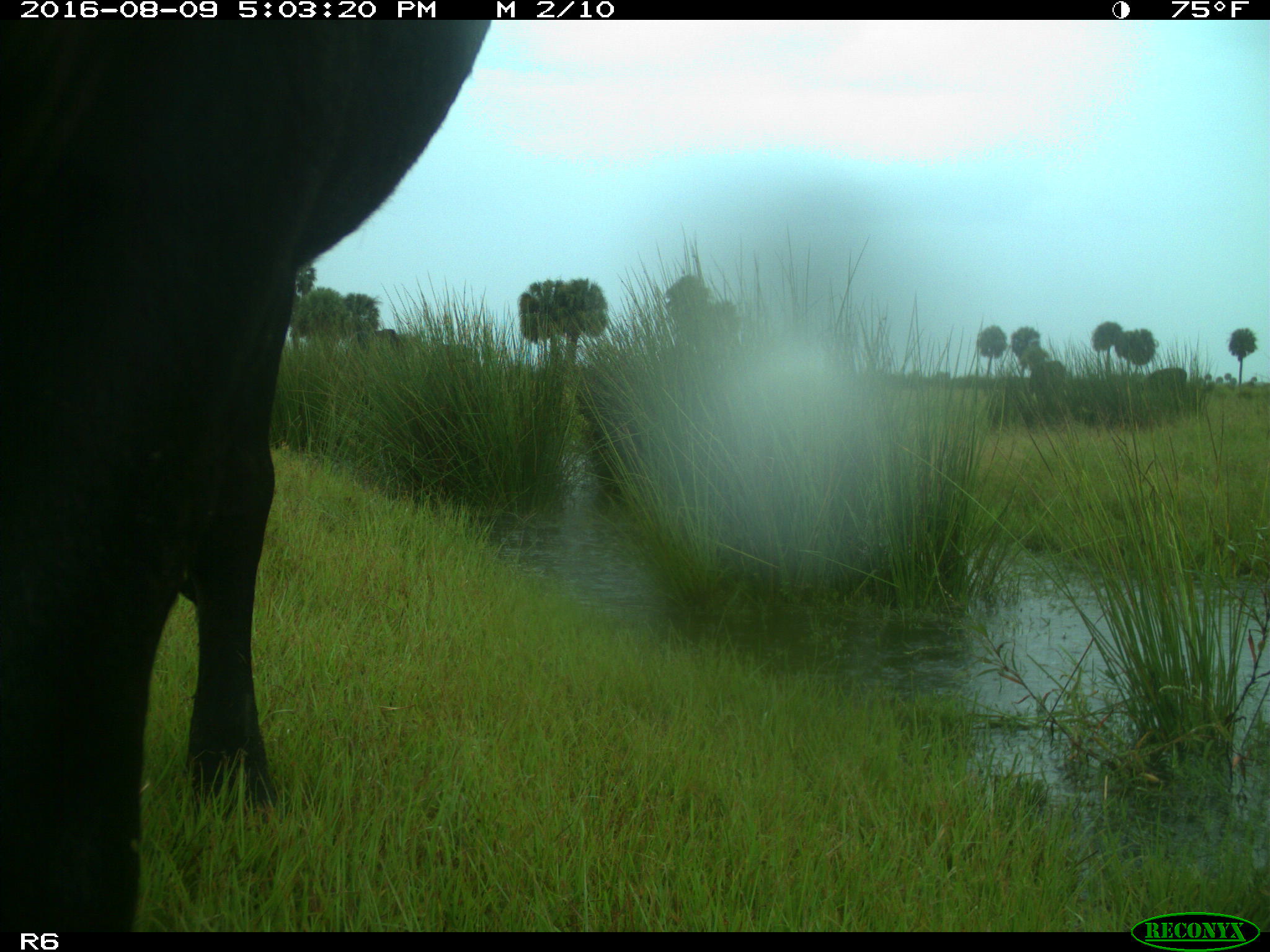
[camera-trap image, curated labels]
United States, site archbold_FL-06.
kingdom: Animalia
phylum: Chordata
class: Mammalia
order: Artiodactyla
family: Bovidae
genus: Bos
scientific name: Bos taurus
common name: domestic cow